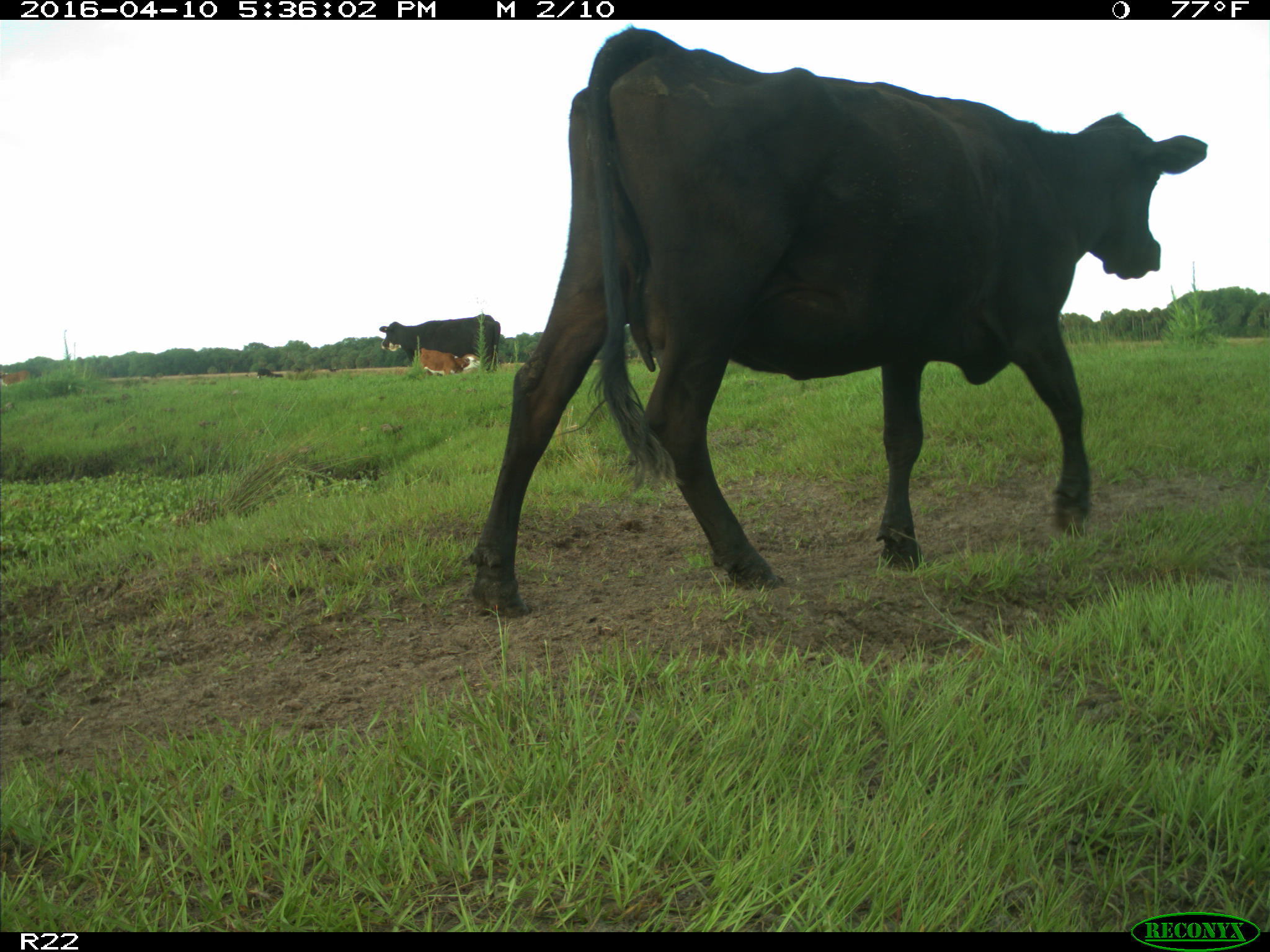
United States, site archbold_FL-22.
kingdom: Animalia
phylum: Chordata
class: Mammalia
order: Artiodactyla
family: Bovidae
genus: Bos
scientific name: Bos taurus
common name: domestic cow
Bos taurus (domestic cow).